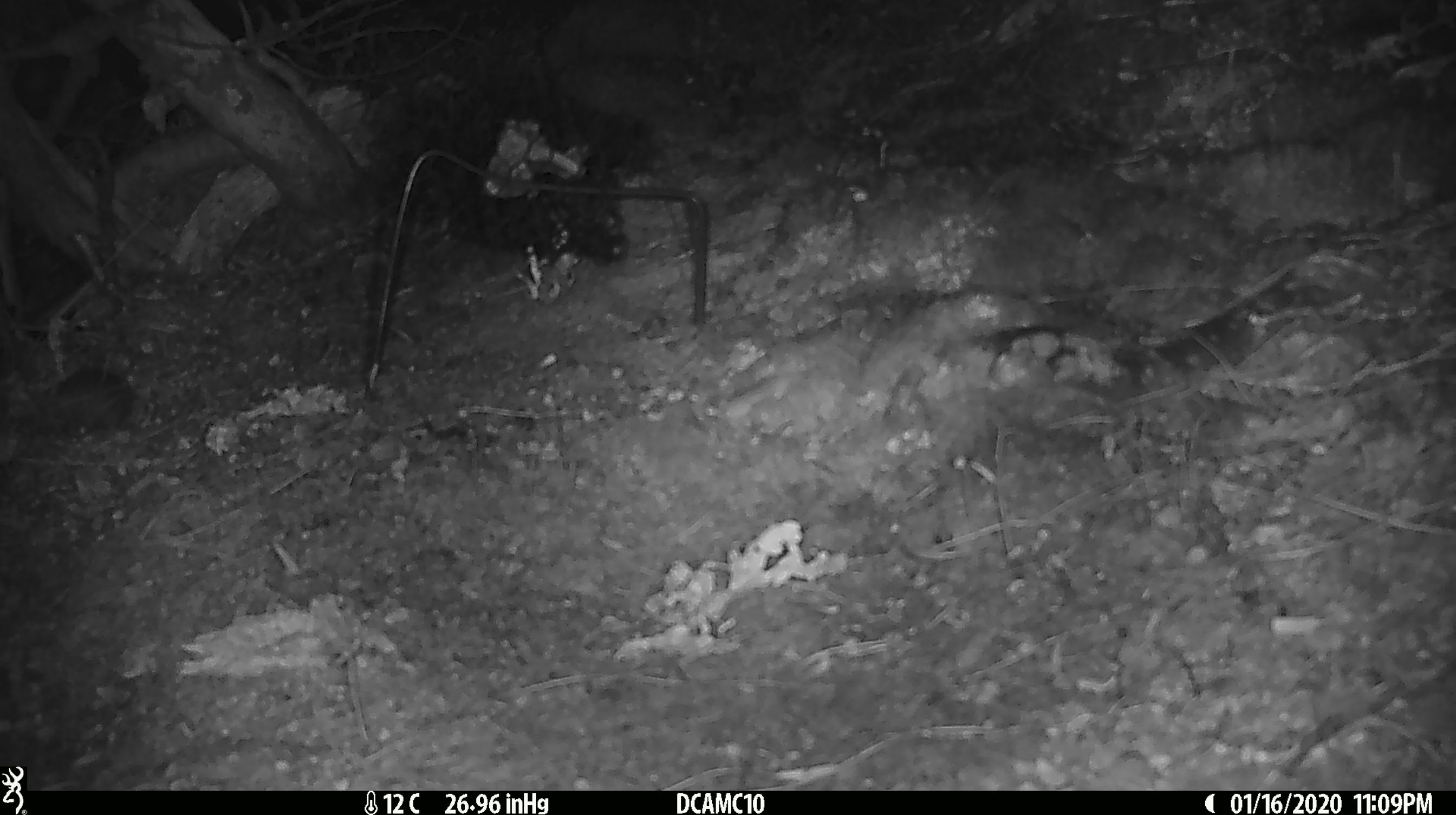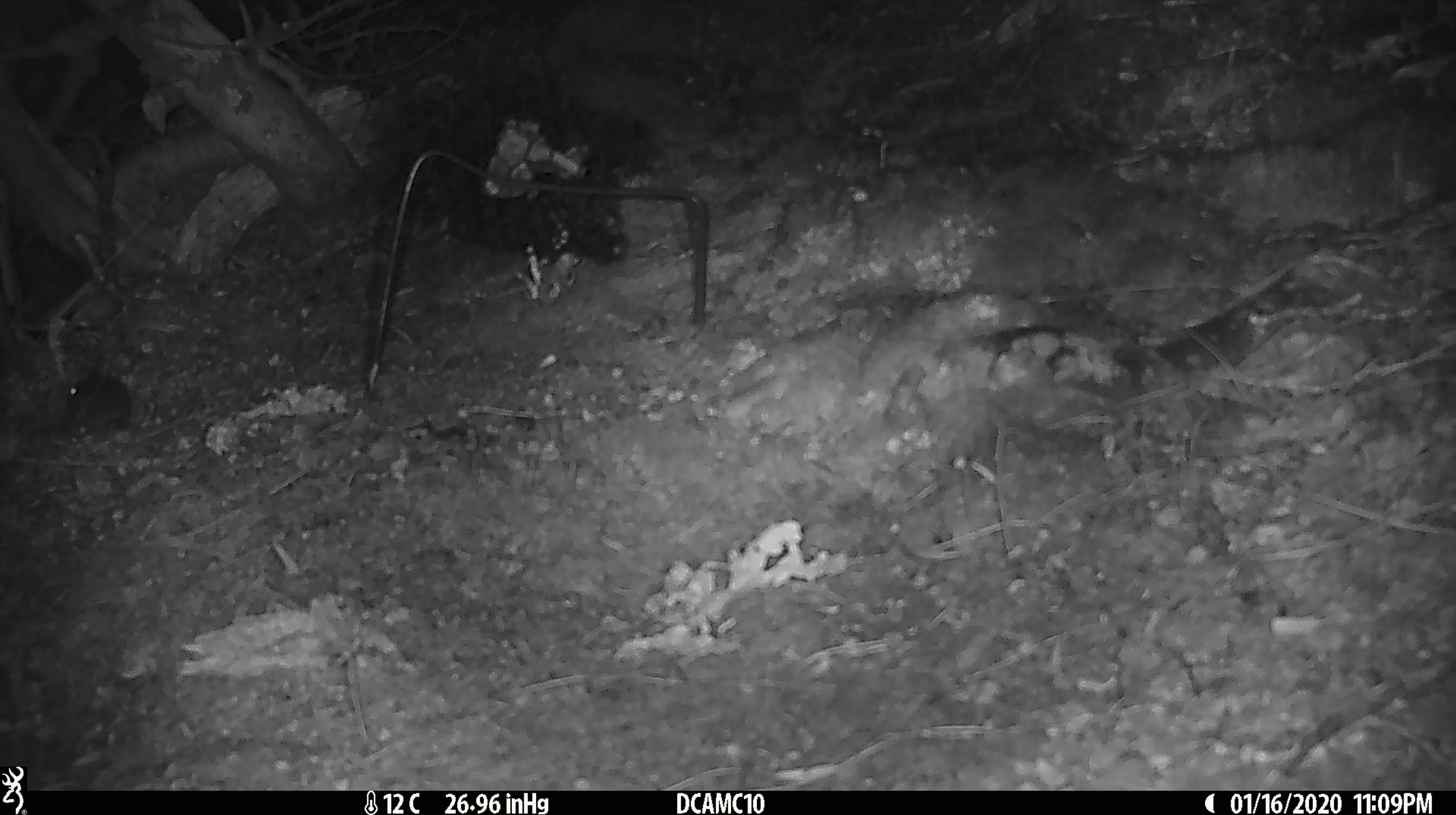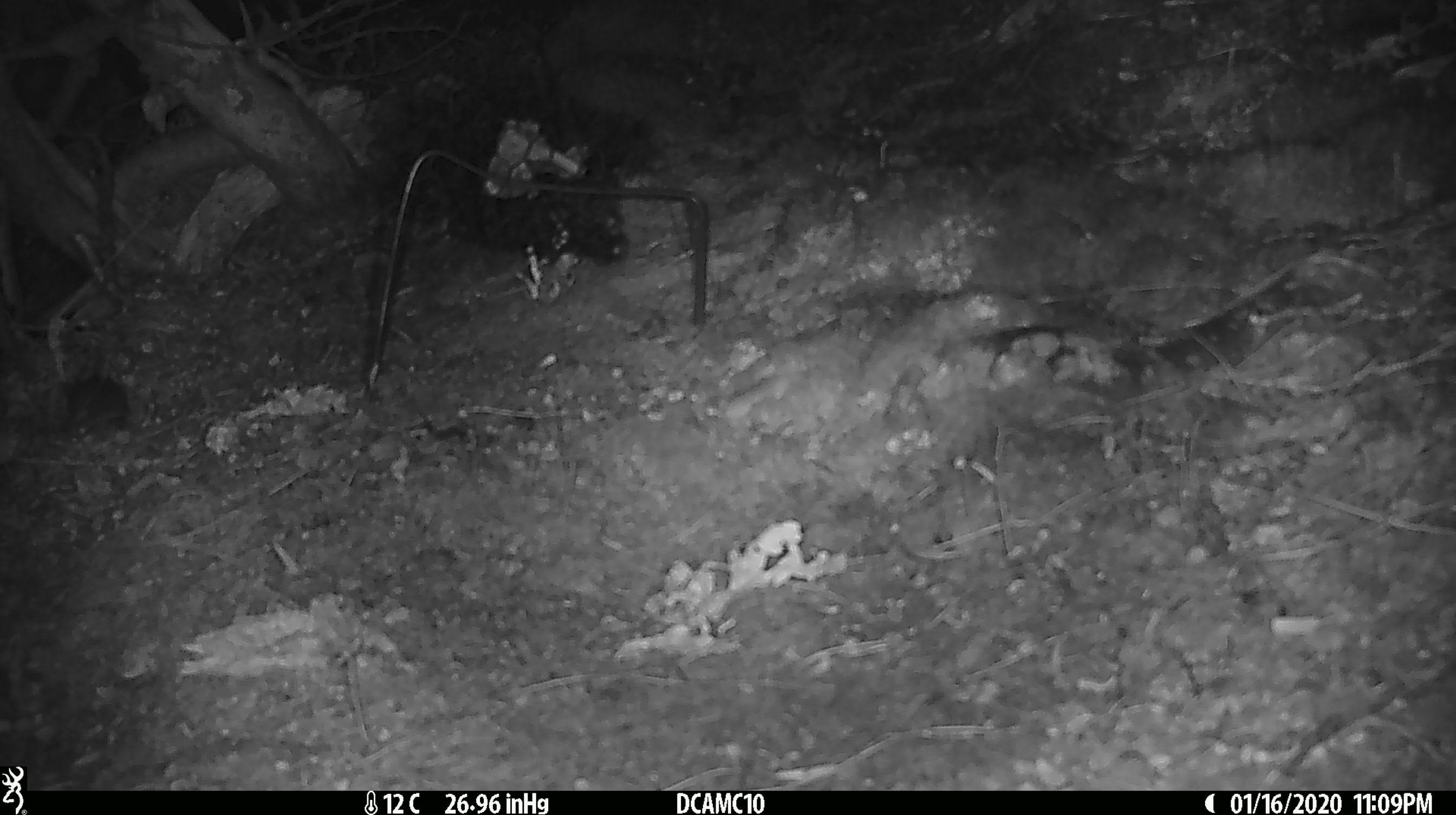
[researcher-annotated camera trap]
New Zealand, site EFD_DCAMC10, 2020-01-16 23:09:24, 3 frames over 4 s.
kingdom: Animalia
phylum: Chordata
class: Mammalia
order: Rodentia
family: Muridae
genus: Mus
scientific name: Mus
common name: mouse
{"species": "mouse (Mus)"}